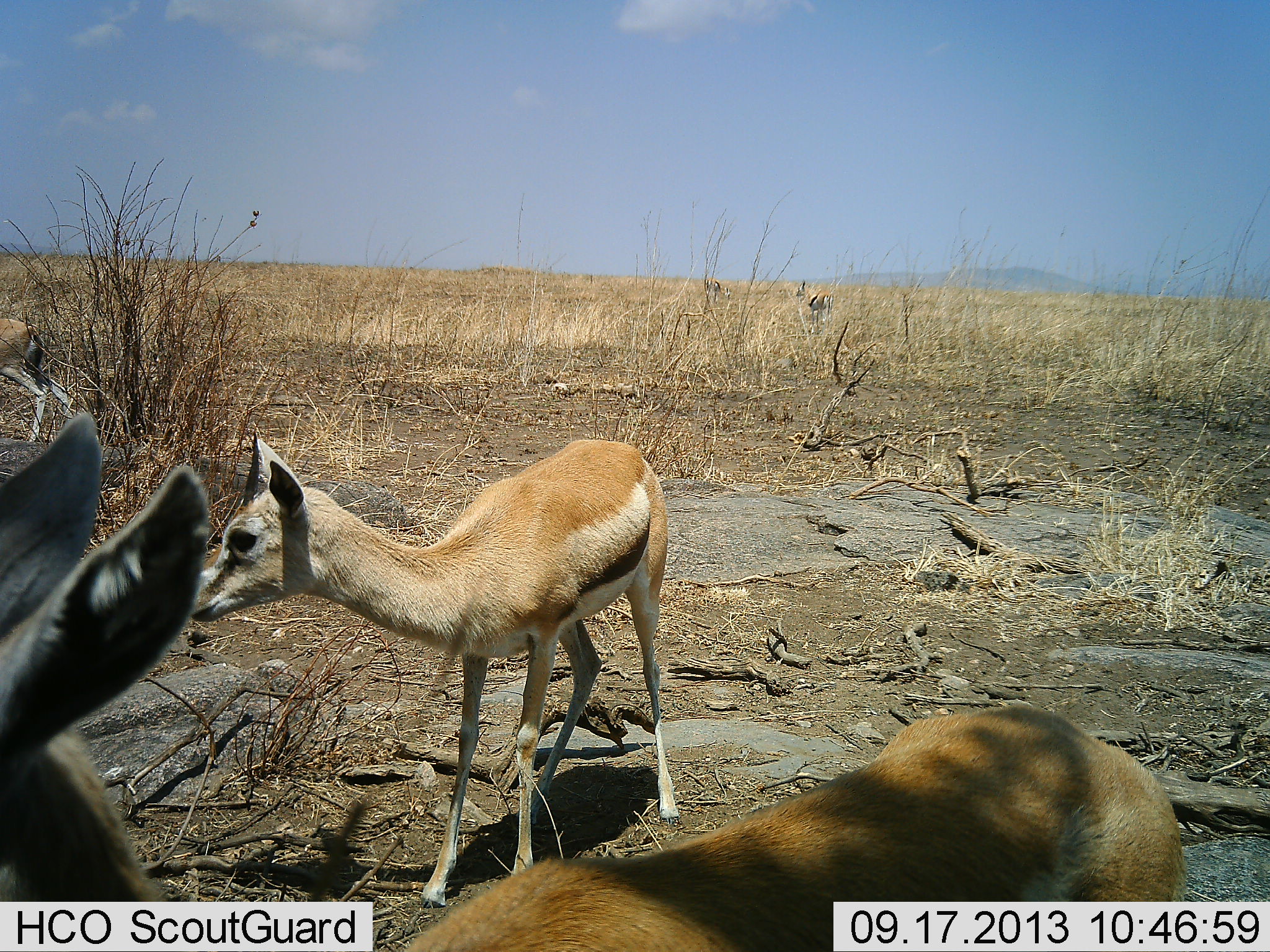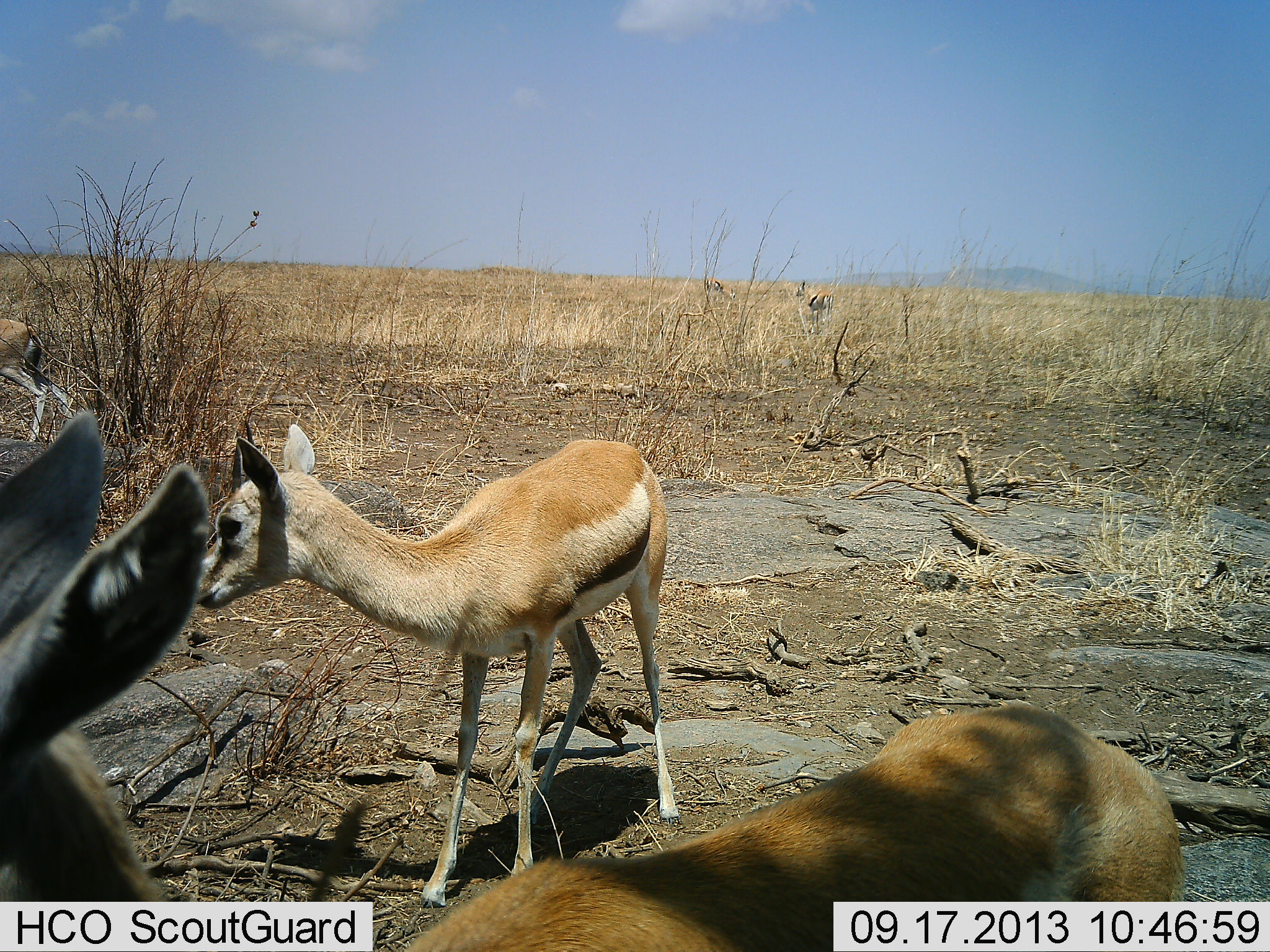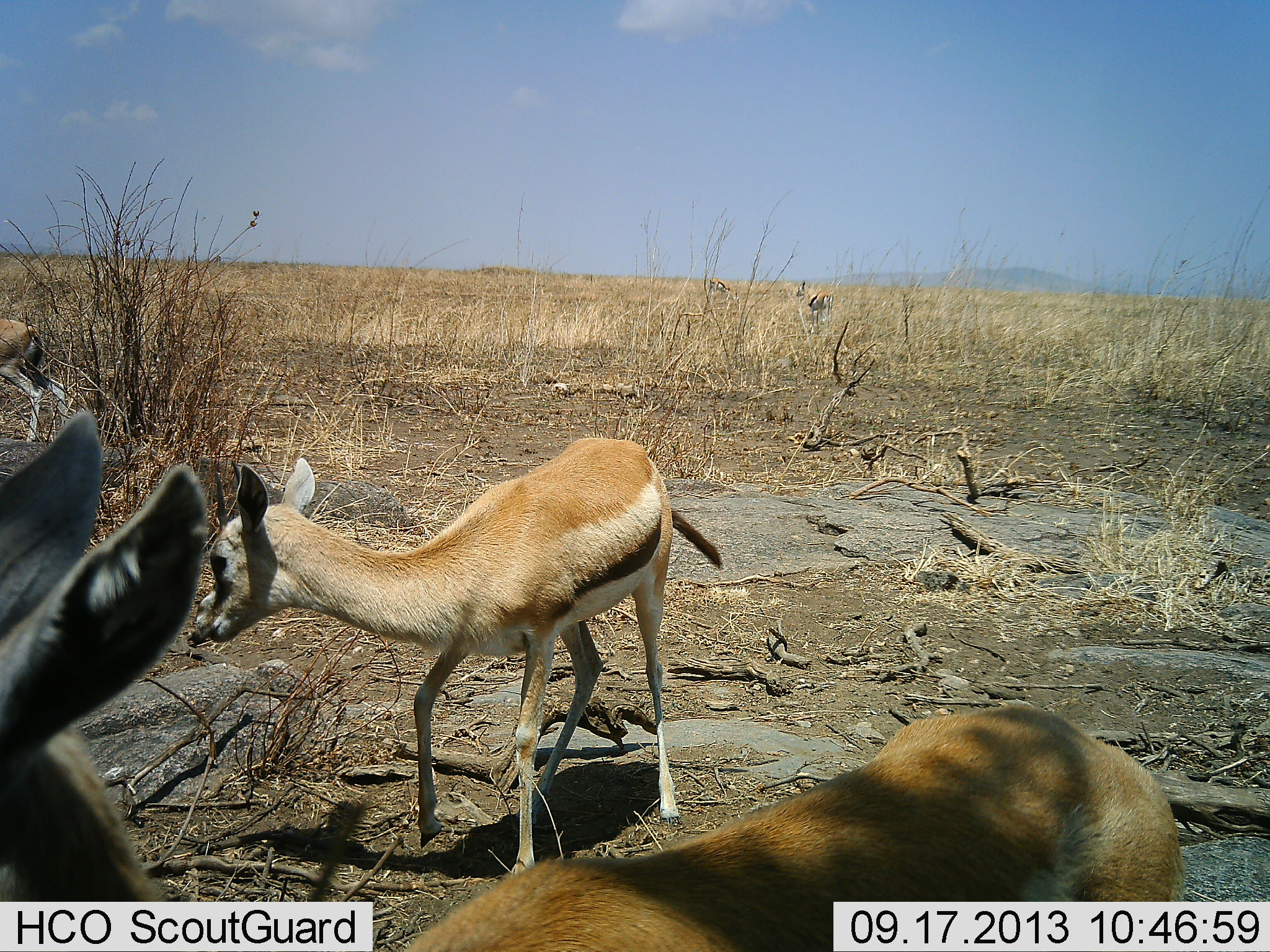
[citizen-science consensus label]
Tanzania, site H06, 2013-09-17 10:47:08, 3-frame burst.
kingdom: Animalia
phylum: Chordata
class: Mammalia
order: Artiodactyla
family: Bovidae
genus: Eudorcas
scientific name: Eudorcas thomsonii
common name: thomson's gazelle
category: gazellethomsons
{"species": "gazellethomsons (thomson's gazelle) (Eudorcas thomsonii)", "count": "3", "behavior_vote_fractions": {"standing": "91%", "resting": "5%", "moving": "9%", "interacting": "0%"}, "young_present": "27%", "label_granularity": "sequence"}